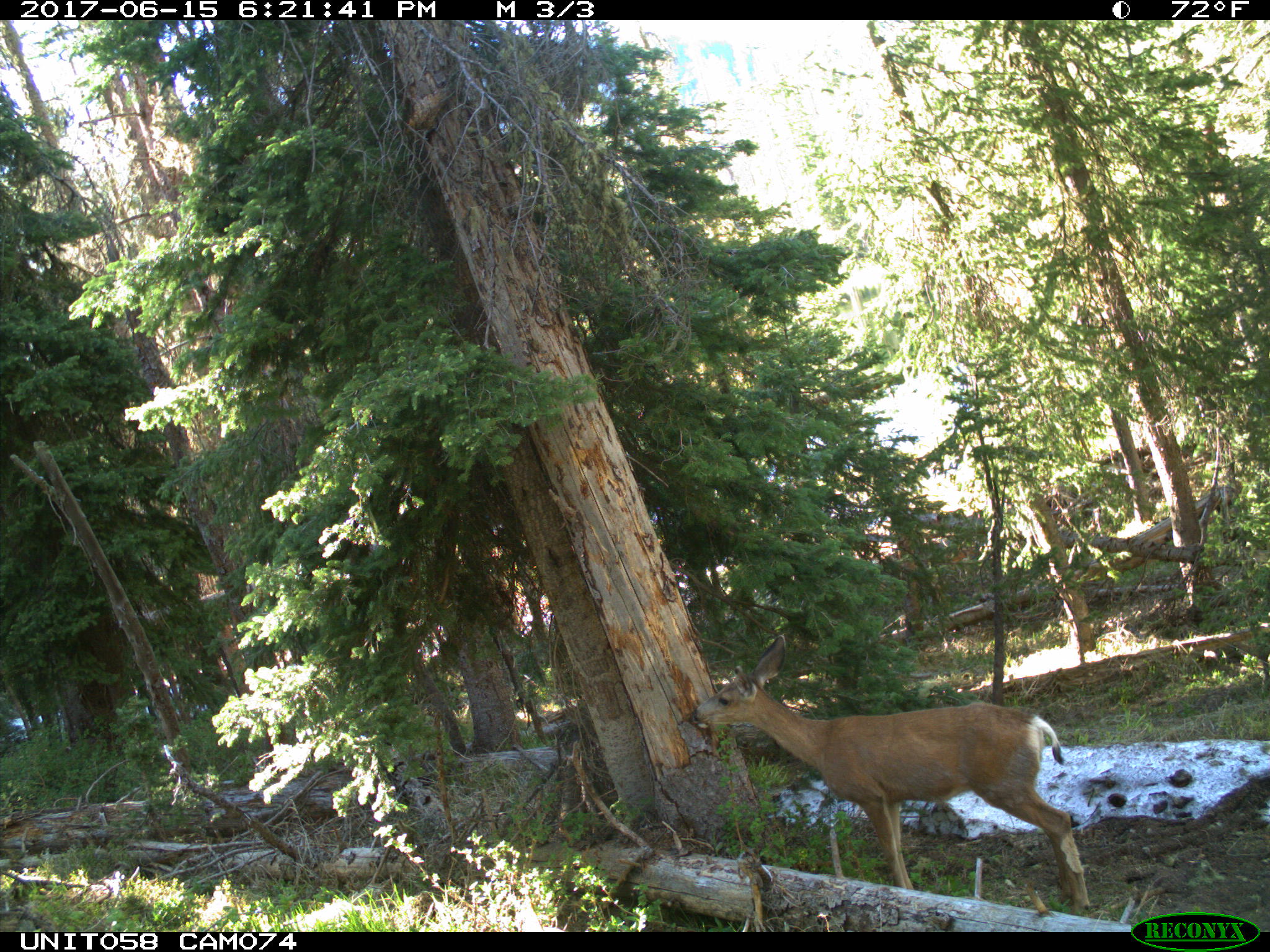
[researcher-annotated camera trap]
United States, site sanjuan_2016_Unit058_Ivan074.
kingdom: Animalia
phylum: Chordata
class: Mammalia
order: Artiodactyla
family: Cervidae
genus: Odocoileus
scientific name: Odocoileus hemionus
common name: mule deer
Odocoileus hemionus (mule deer).